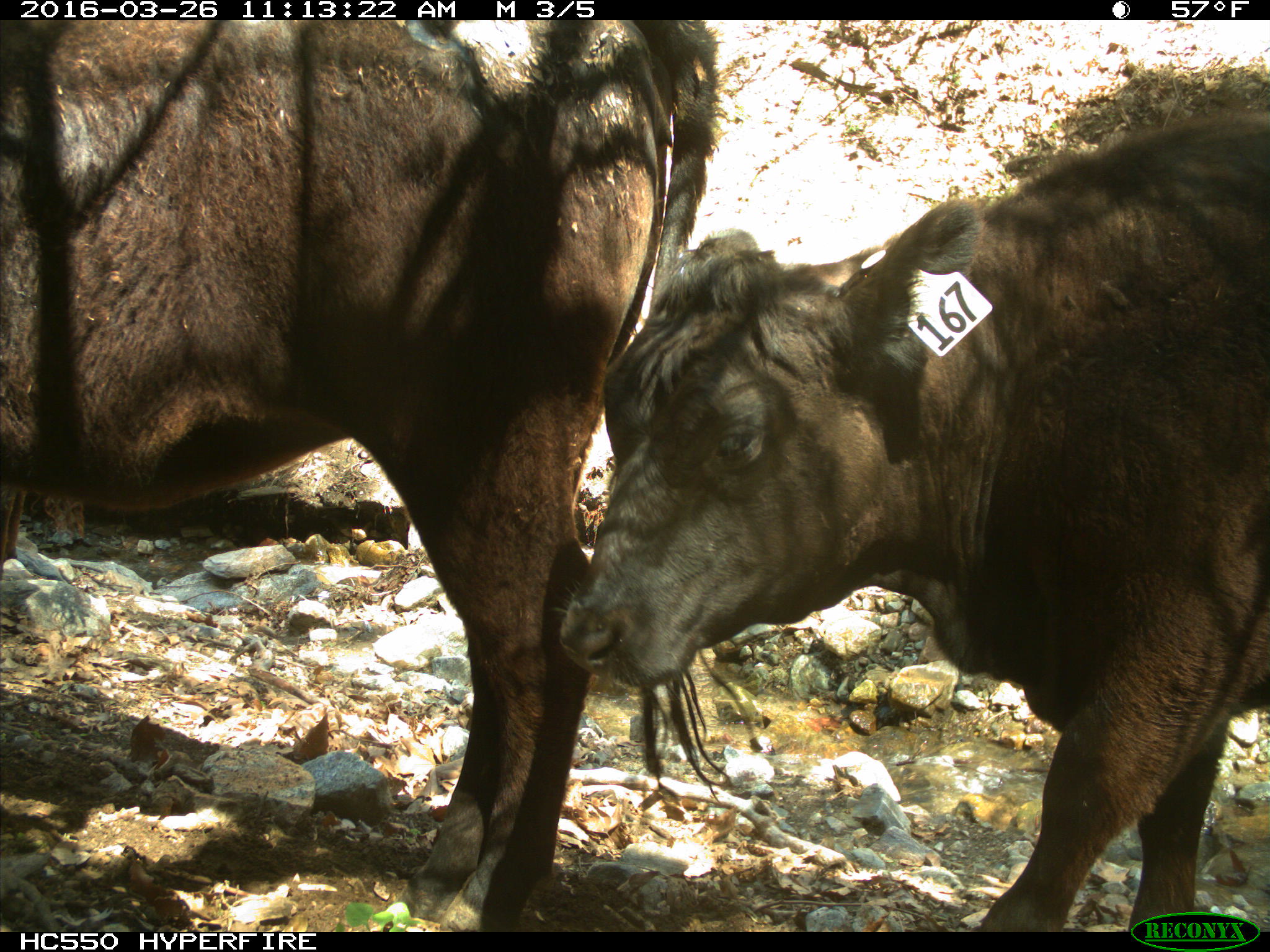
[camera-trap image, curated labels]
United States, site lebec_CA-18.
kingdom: Animalia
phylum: Chordata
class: Mammalia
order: Artiodactyla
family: Bovidae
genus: Bos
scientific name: Bos taurus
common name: domestic cow